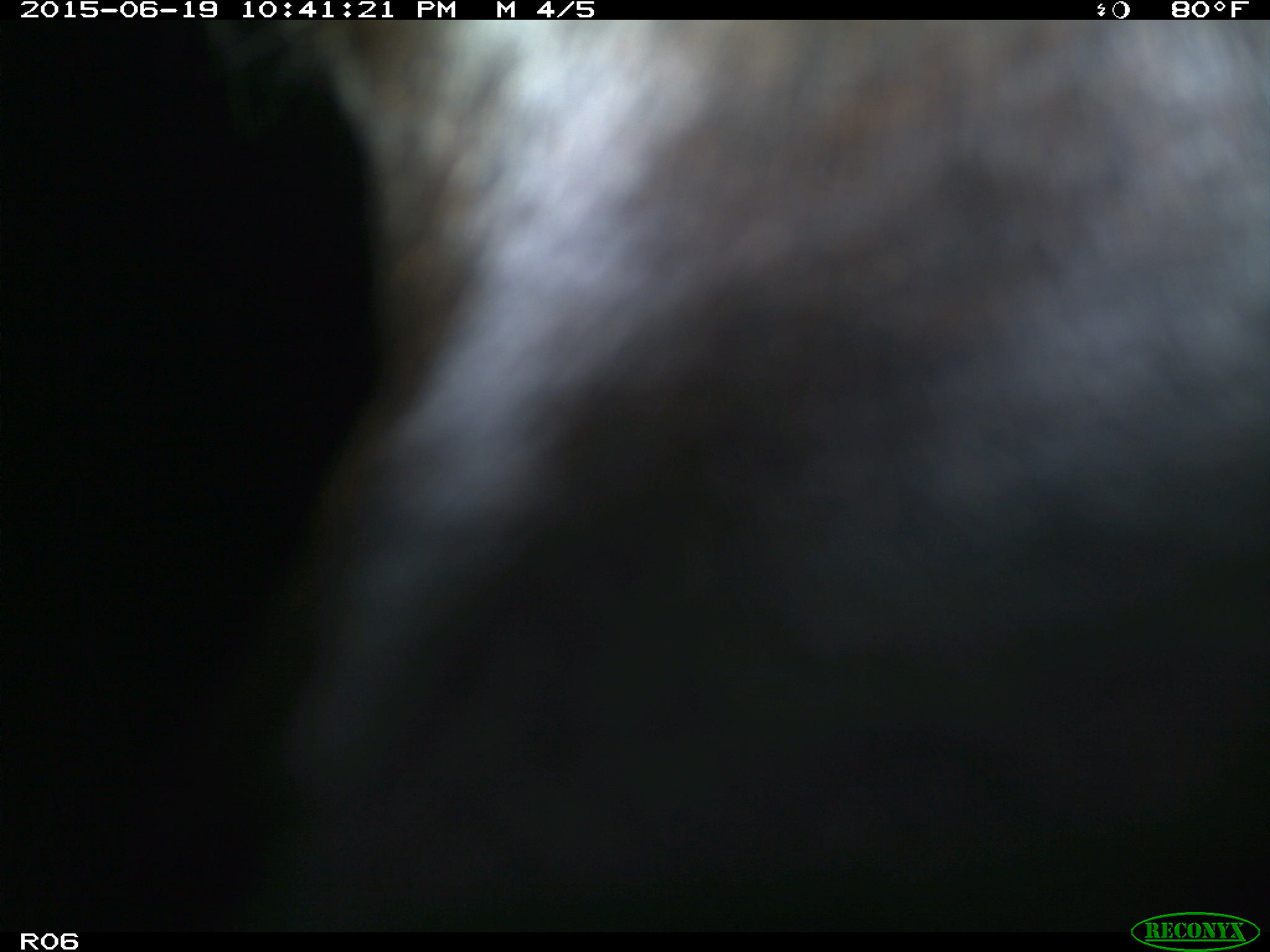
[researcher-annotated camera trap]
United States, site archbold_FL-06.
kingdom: Animalia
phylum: Chordata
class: Mammalia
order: Artiodactyla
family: Bovidae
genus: Bos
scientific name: Bos taurus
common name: domestic cow